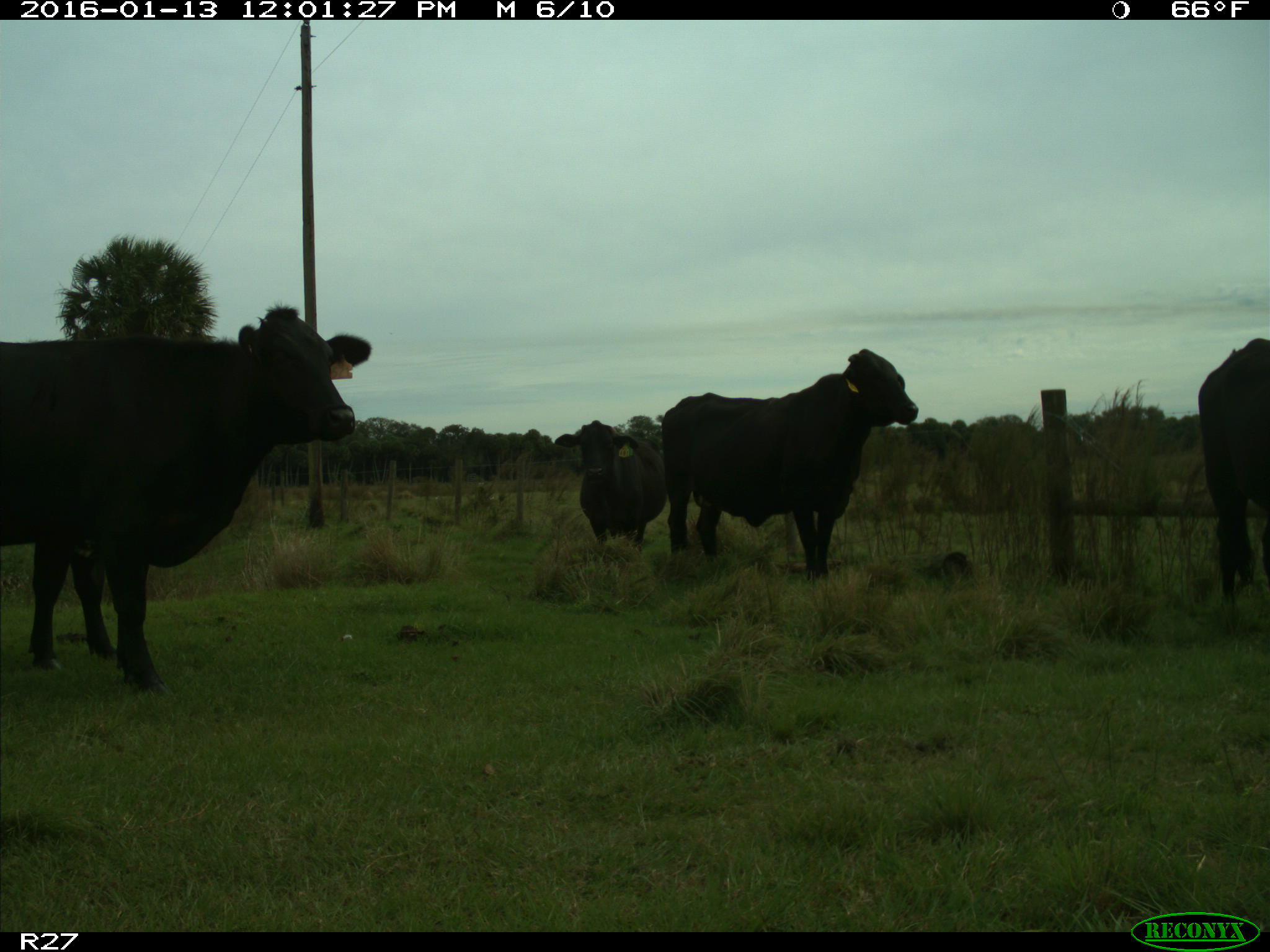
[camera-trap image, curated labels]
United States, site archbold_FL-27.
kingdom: Animalia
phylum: Chordata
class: Mammalia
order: Artiodactyla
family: Bovidae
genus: Bos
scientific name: Bos taurus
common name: domestic cow